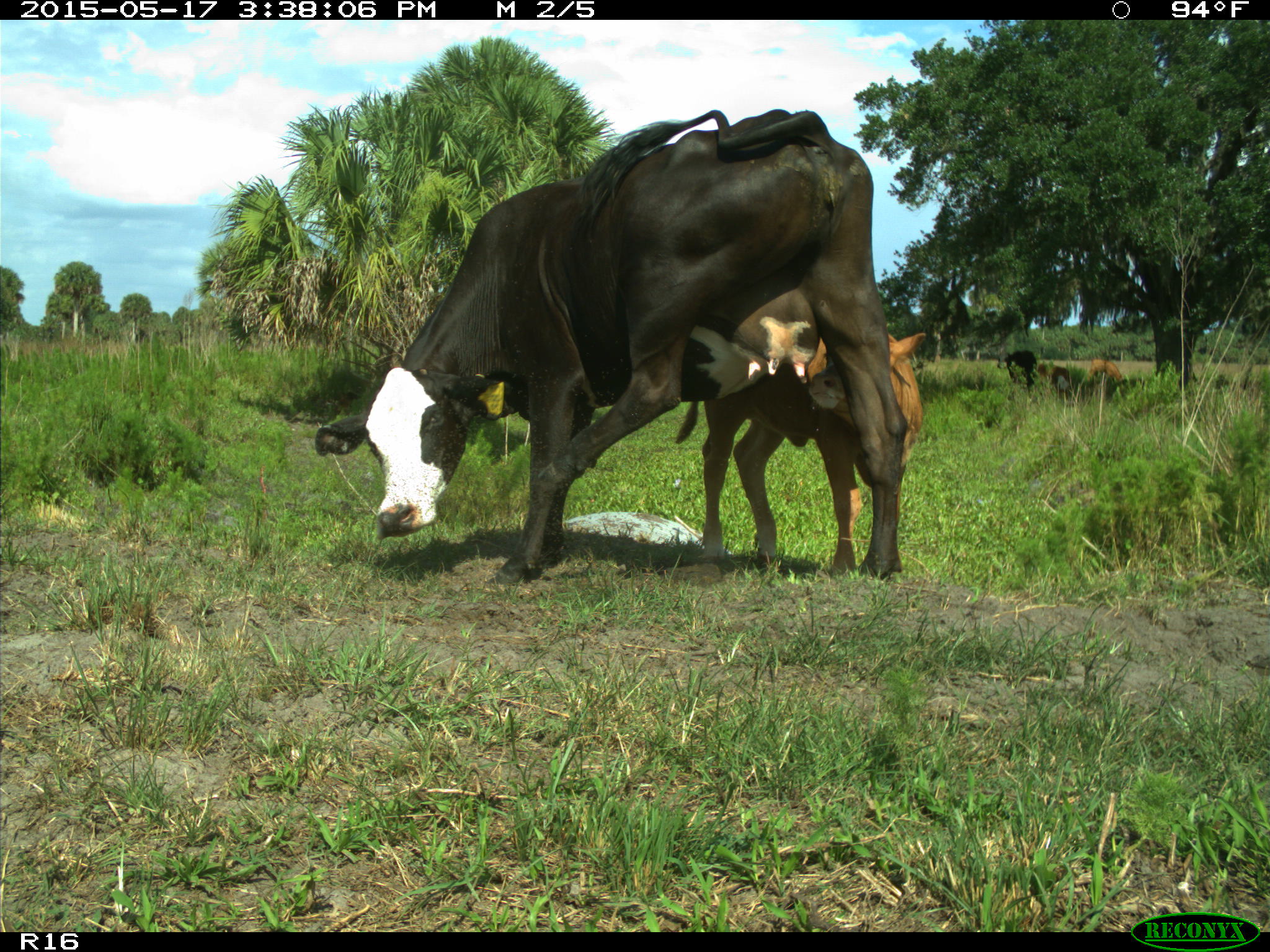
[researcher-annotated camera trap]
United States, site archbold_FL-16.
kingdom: Animalia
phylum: Chordata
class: Mammalia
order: Artiodactyla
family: Bovidae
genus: Bos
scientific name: Bos taurus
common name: domestic cow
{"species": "Bos taurus (domestic cow)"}